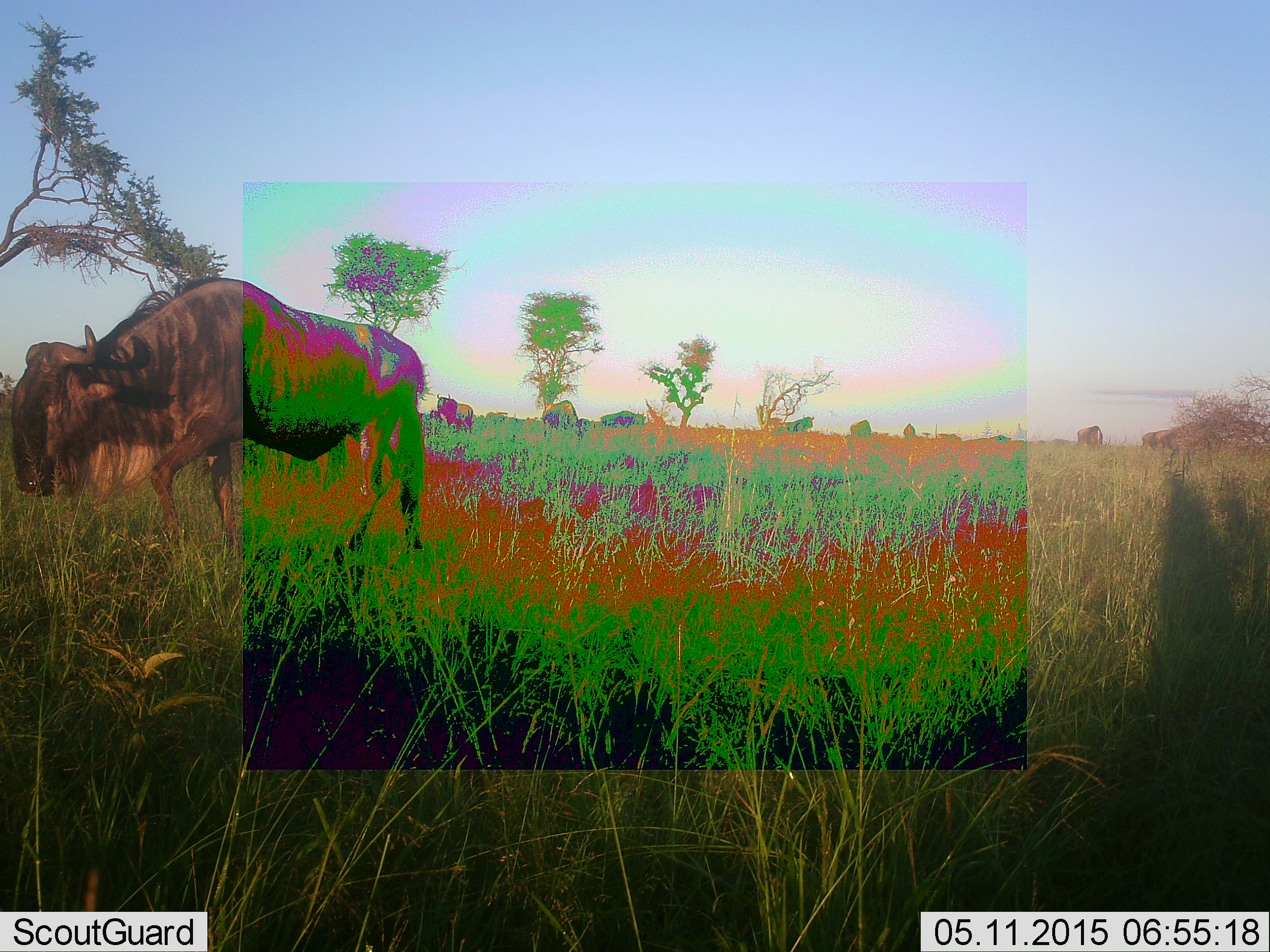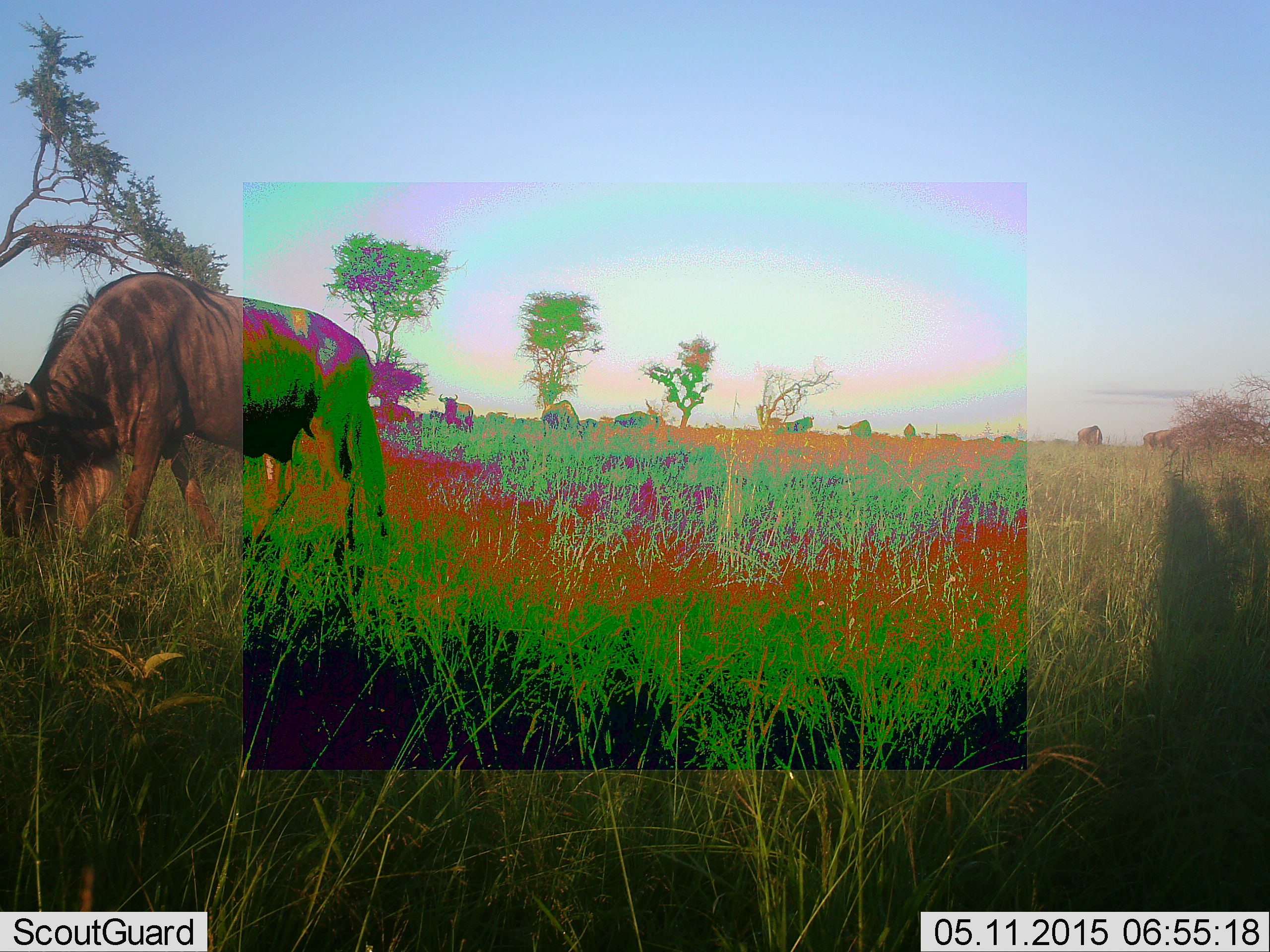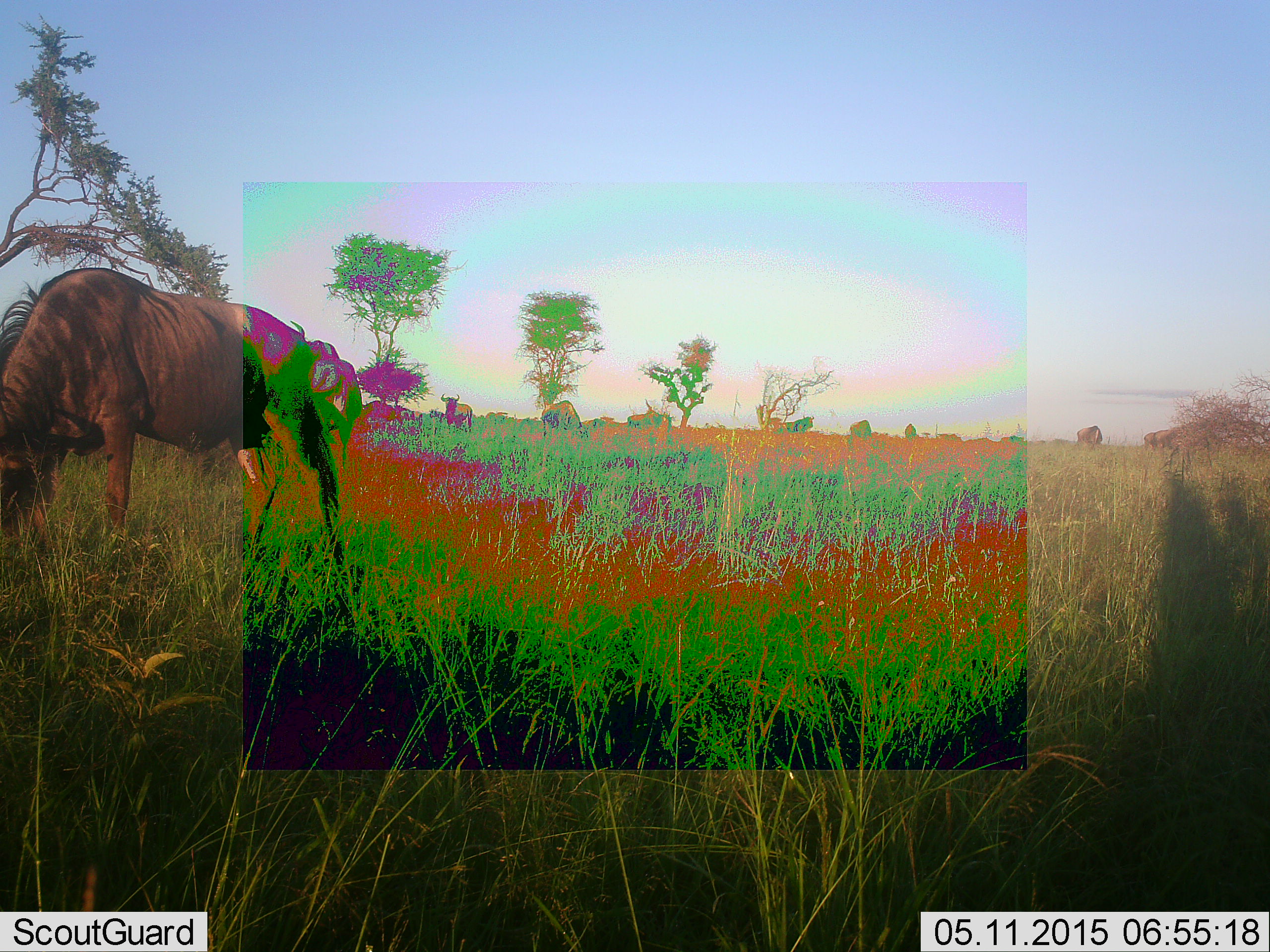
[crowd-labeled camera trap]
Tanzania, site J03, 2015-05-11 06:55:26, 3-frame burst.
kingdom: Animalia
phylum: Chordata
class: Mammalia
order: Artiodactyla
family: Bovidae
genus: Connochaetes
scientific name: Connochaetes taurinus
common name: blue wildebeest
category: wildebeest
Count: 11-50.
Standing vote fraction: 30%.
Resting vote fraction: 10%.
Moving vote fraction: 70%.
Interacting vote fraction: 0%.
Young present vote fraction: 10%.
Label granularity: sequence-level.